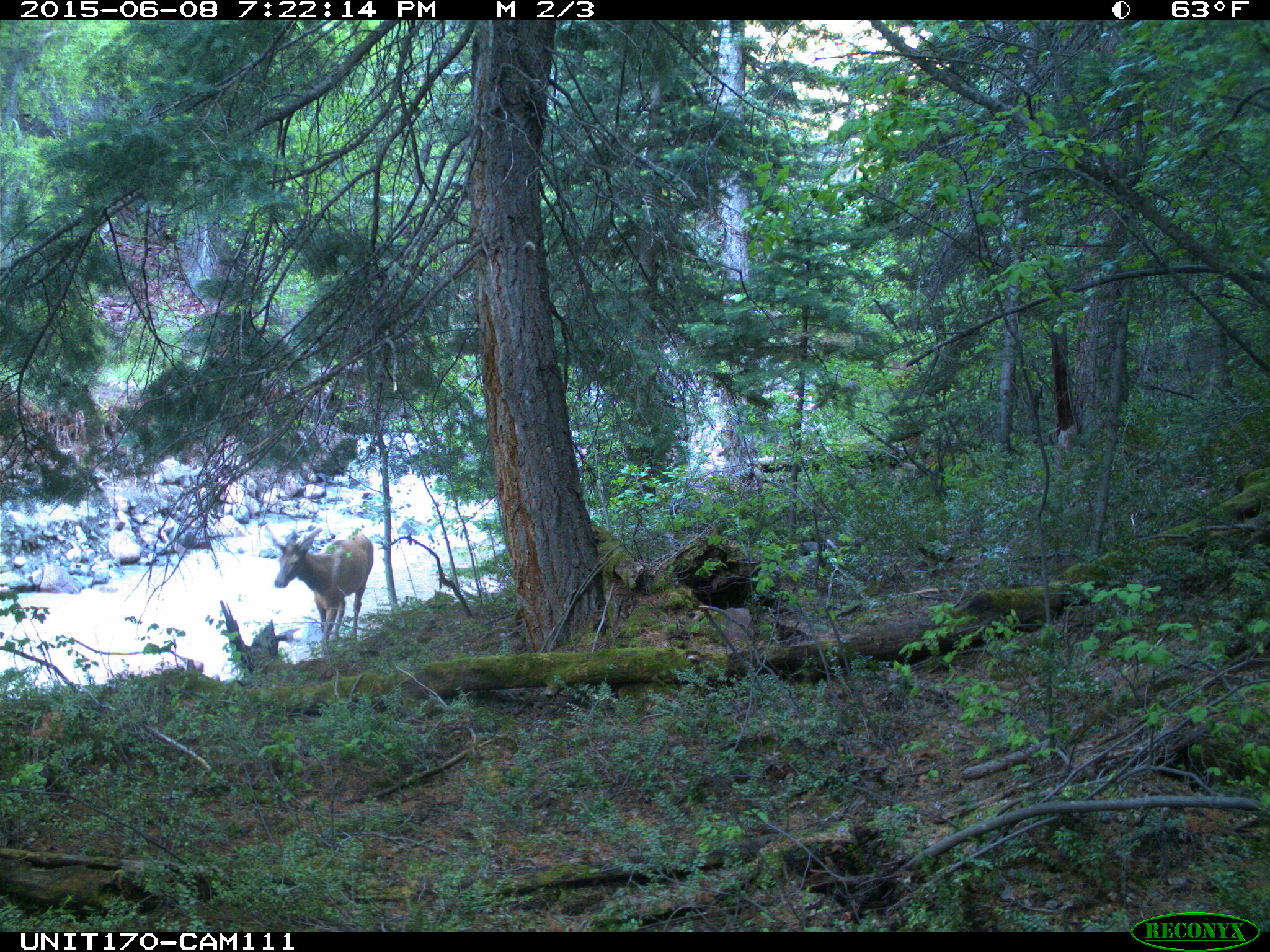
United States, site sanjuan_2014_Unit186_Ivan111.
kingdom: Animalia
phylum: Chordata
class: Mammalia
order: Artiodactyla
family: Cervidae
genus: Cervus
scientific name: Cervus elaphus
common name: red deer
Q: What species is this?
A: Cervus elaphus (red deer).